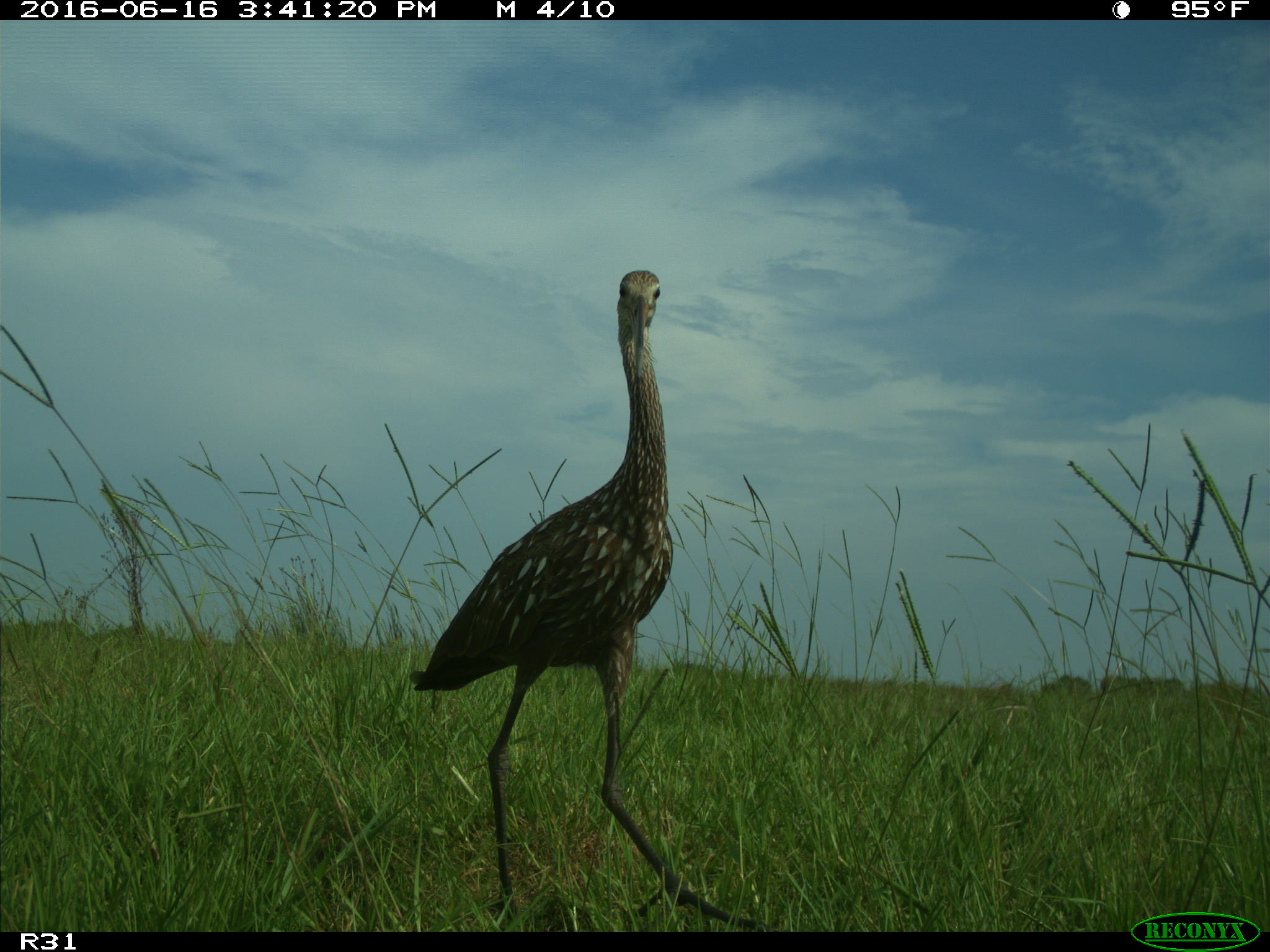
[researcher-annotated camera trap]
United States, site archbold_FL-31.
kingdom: Animalia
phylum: Chordata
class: Aves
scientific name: Aves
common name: birds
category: unidentified bird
Unidentified bird (birds) (Aves).